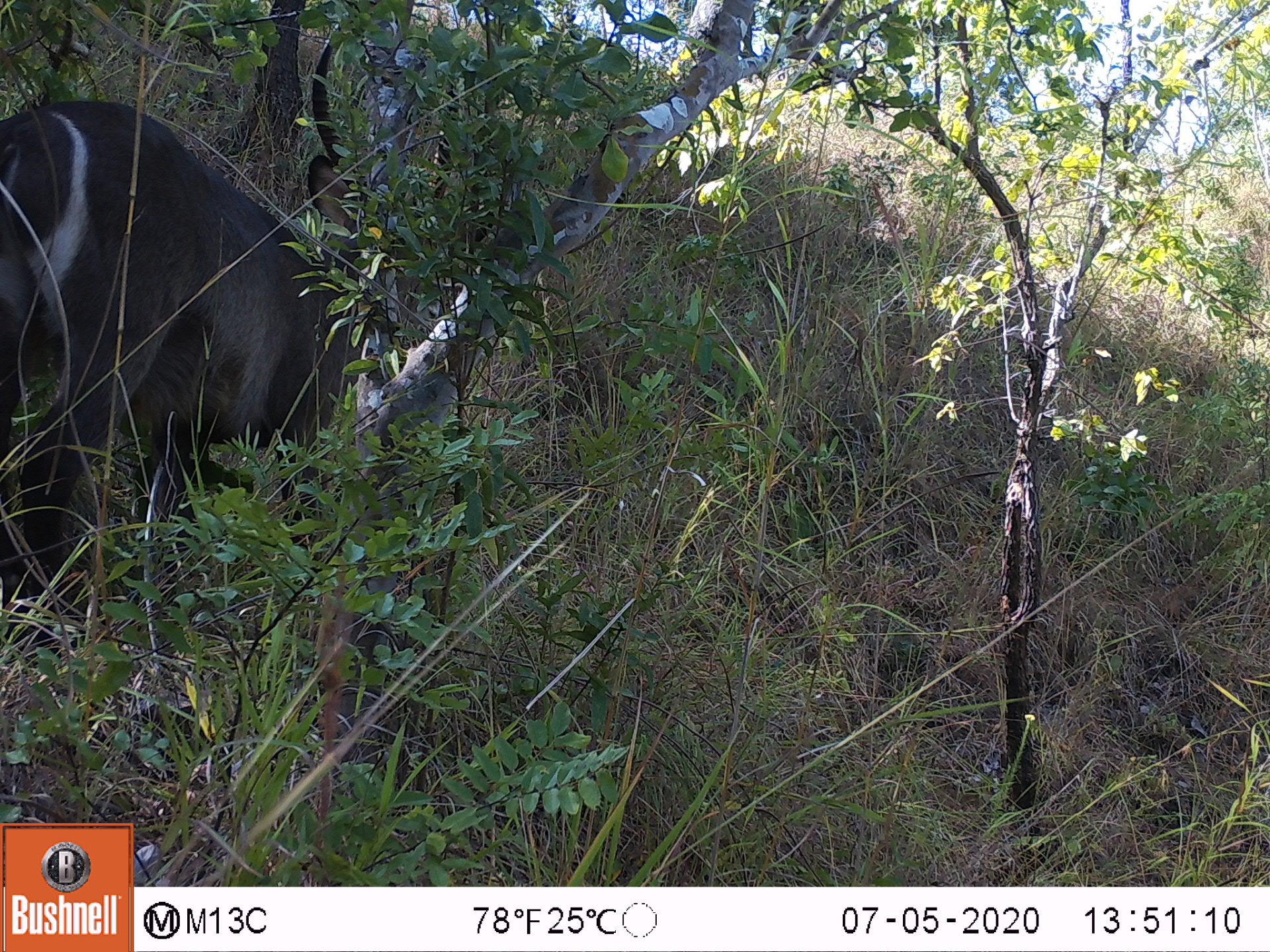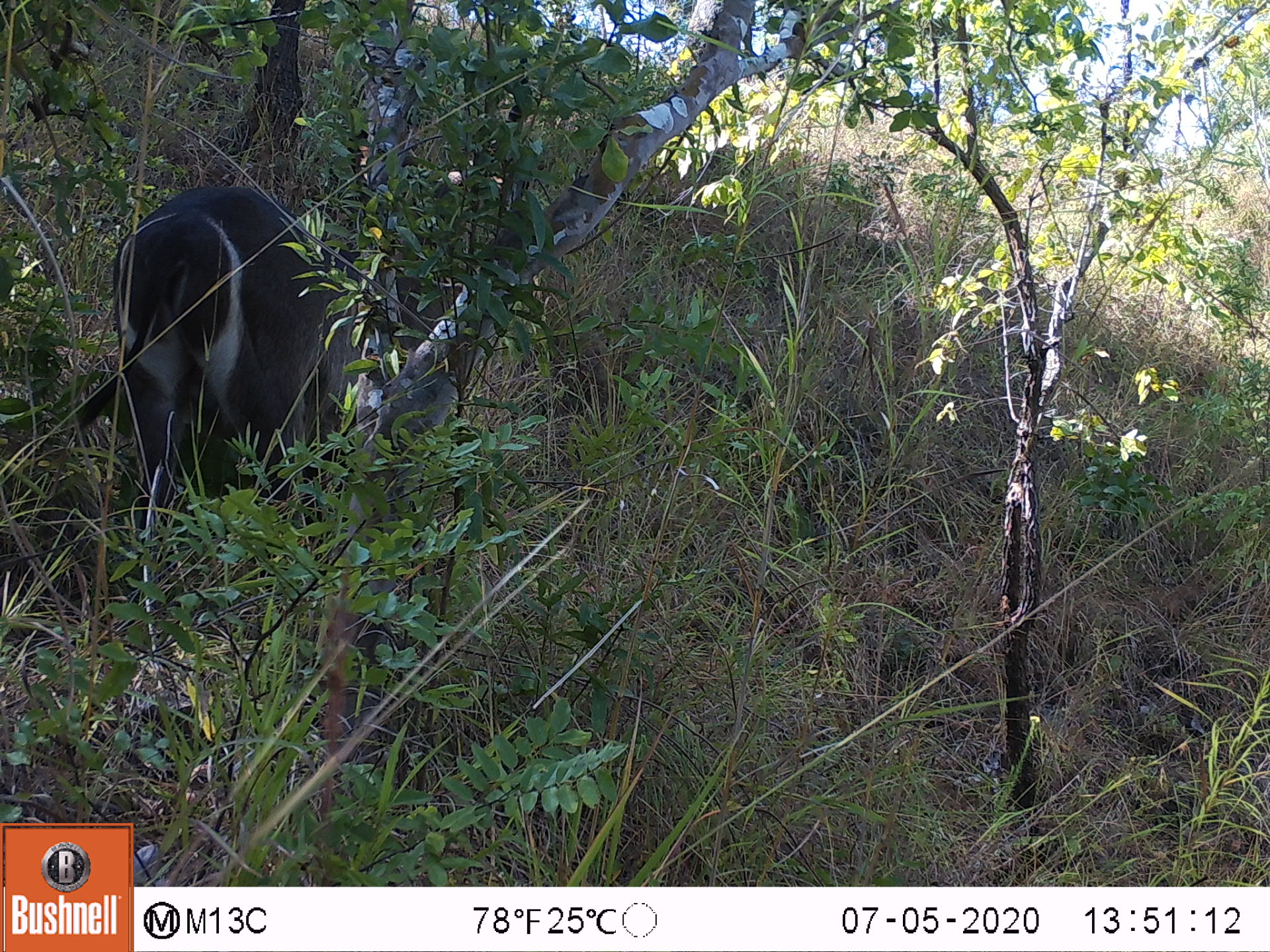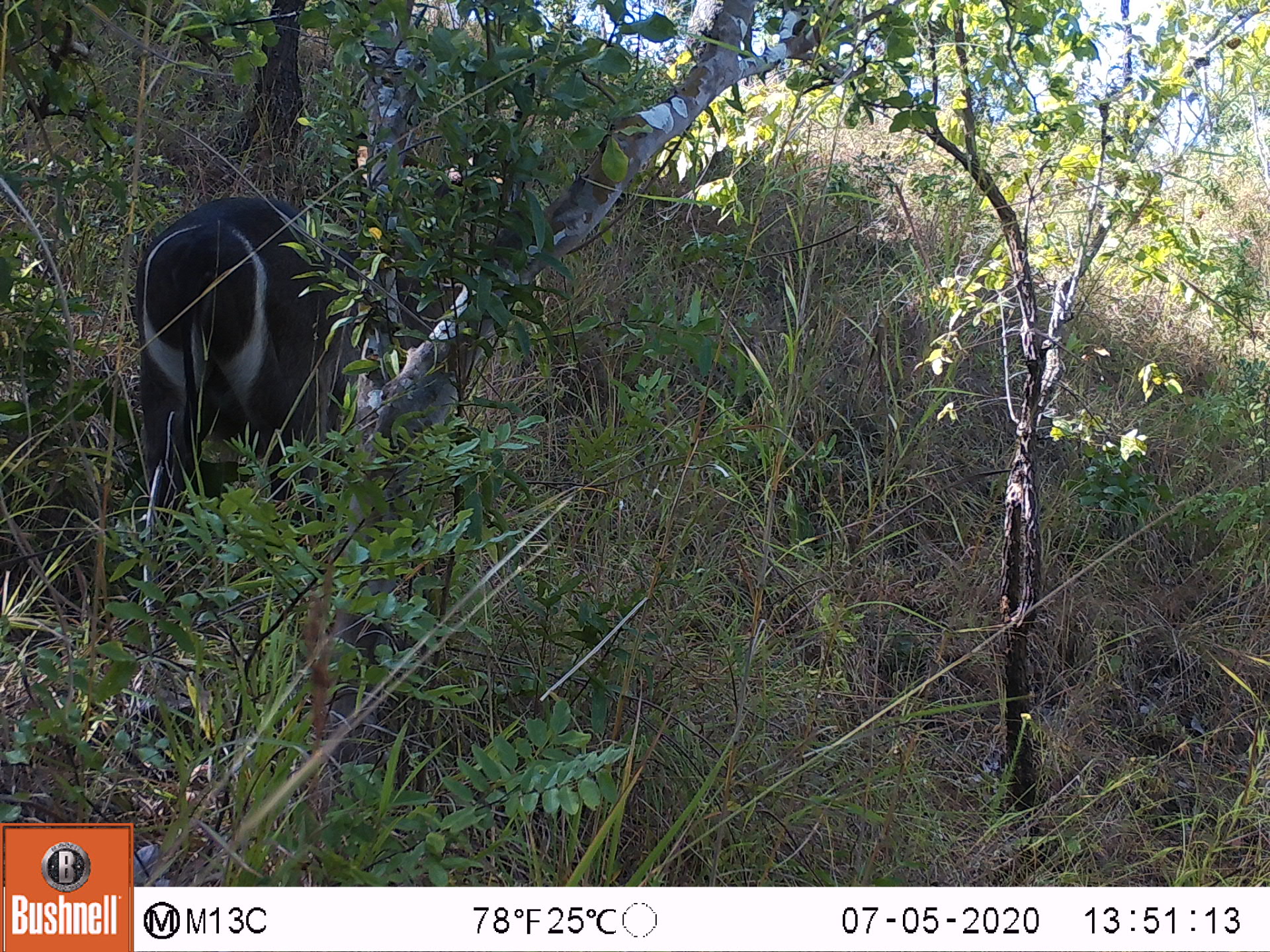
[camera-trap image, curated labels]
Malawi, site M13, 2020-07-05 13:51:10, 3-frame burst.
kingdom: Animalia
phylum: Chordata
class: Mammalia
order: Artiodactyla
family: Bovidae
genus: Kobus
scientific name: Kobus ellipsiprymnus ellipsiprymnus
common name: common waterbuck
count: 1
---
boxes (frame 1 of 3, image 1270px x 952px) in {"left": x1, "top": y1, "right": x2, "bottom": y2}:
common waterbuck: {"left": 5, "top": 38, "right": 474, "bottom": 648}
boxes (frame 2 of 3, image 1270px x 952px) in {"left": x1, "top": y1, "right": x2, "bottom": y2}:
common waterbuck: {"left": 76, "top": 175, "right": 369, "bottom": 631}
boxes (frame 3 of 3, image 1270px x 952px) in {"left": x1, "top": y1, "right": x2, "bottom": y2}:
common waterbuck: {"left": 116, "top": 189, "right": 383, "bottom": 628}